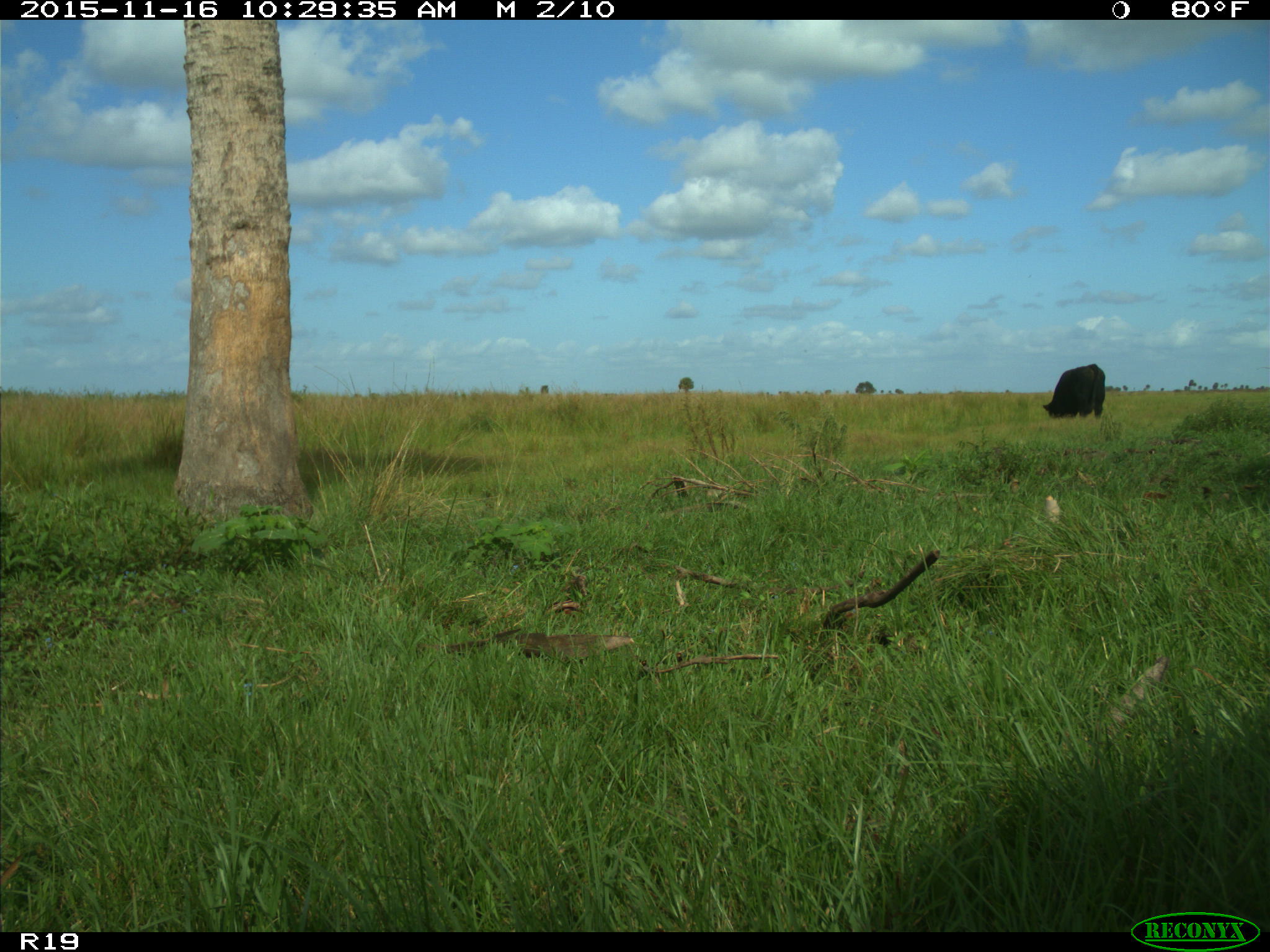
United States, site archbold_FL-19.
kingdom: Animalia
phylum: Chordata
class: Mammalia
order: Artiodactyla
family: Bovidae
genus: Bos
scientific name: Bos taurus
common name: domestic cow